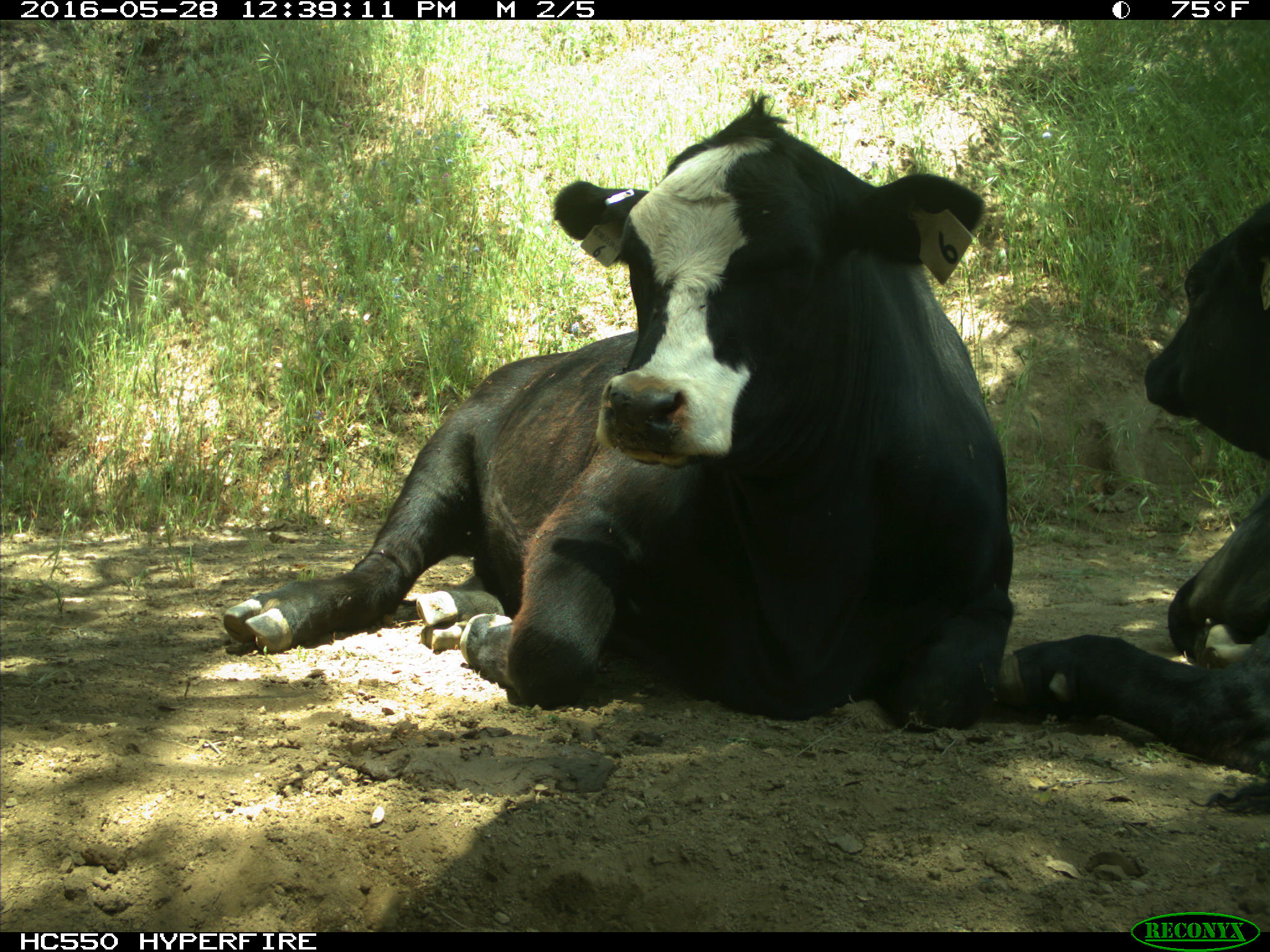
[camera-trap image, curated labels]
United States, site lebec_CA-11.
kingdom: Animalia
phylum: Chordata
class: Mammalia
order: Artiodactyla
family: Bovidae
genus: Bos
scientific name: Bos taurus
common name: domestic cow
Bos taurus (domestic cow).